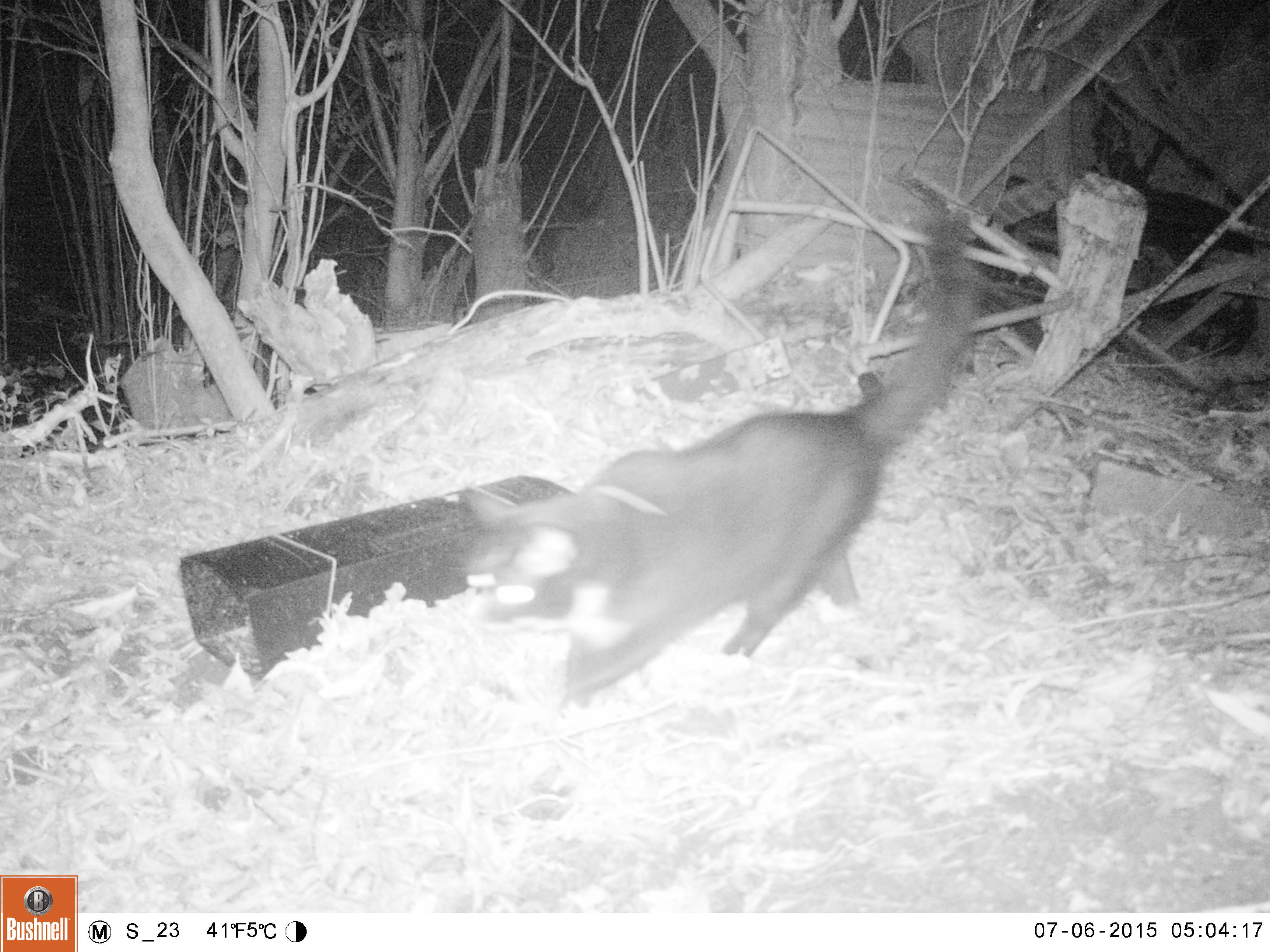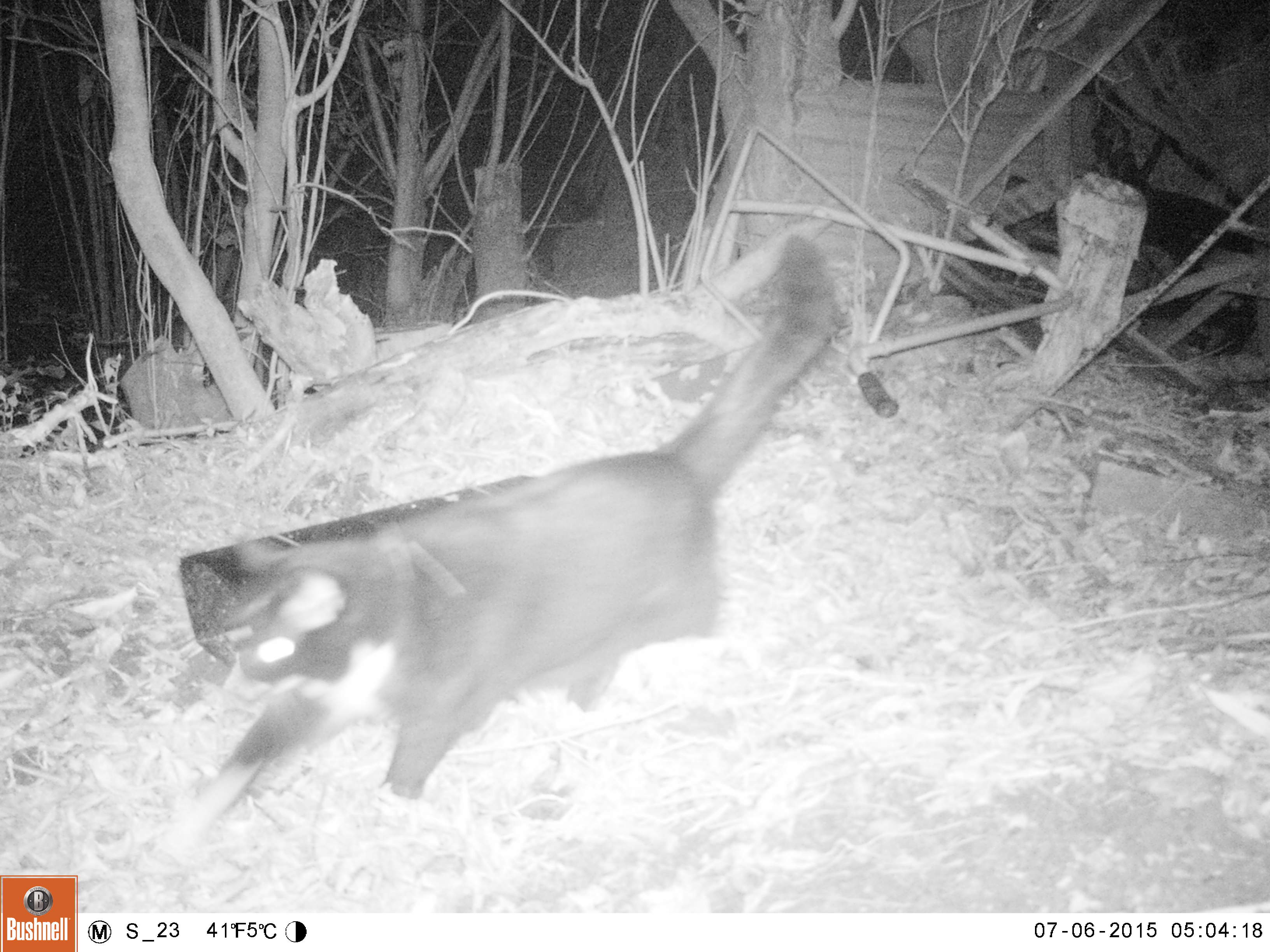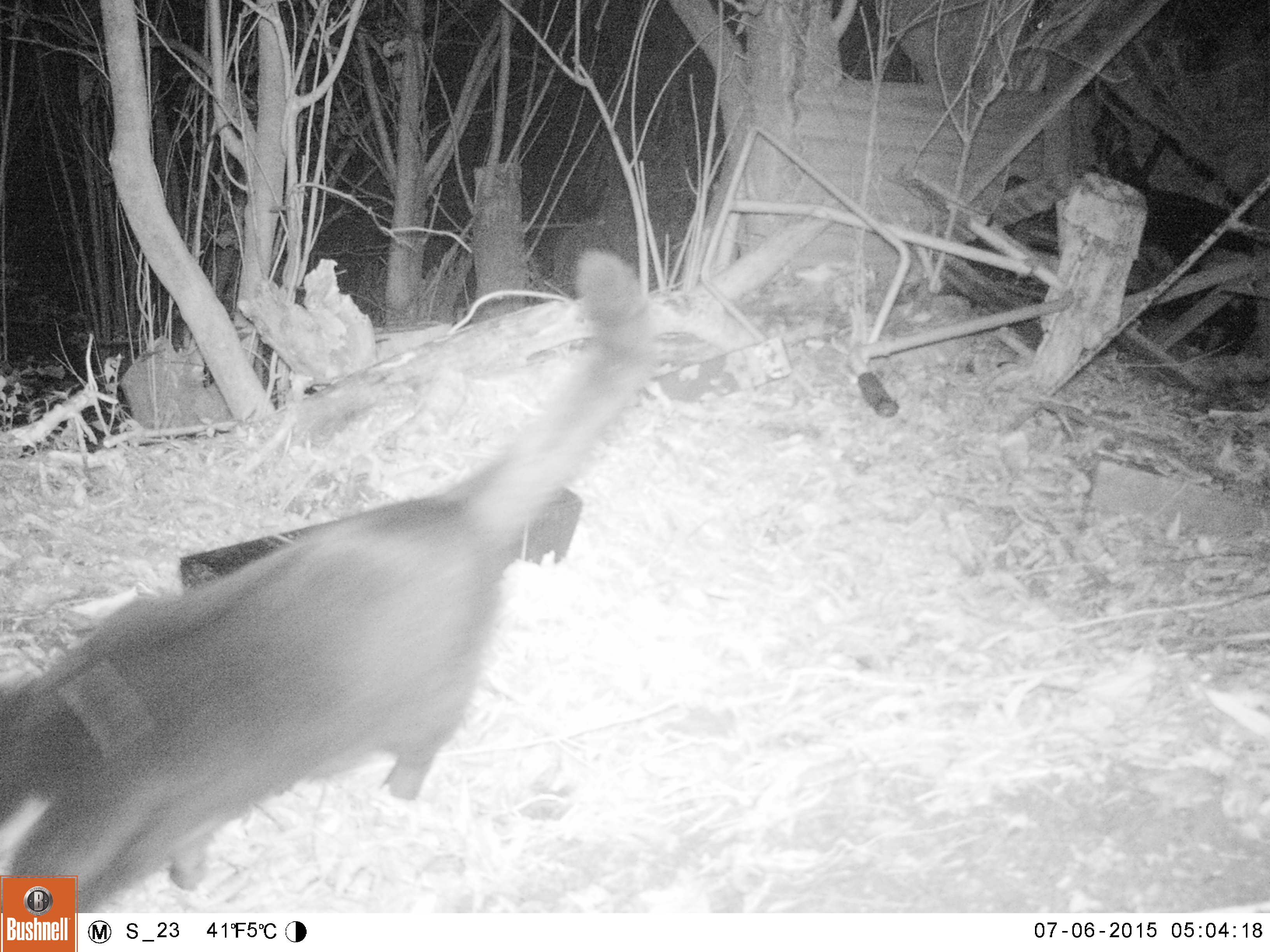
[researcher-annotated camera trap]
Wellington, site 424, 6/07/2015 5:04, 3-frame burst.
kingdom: Animalia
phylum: Chordata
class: Mammalia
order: Carnivora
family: Felidae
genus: Felis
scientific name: Felis catus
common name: cat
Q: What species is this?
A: Cat (Felis catus).